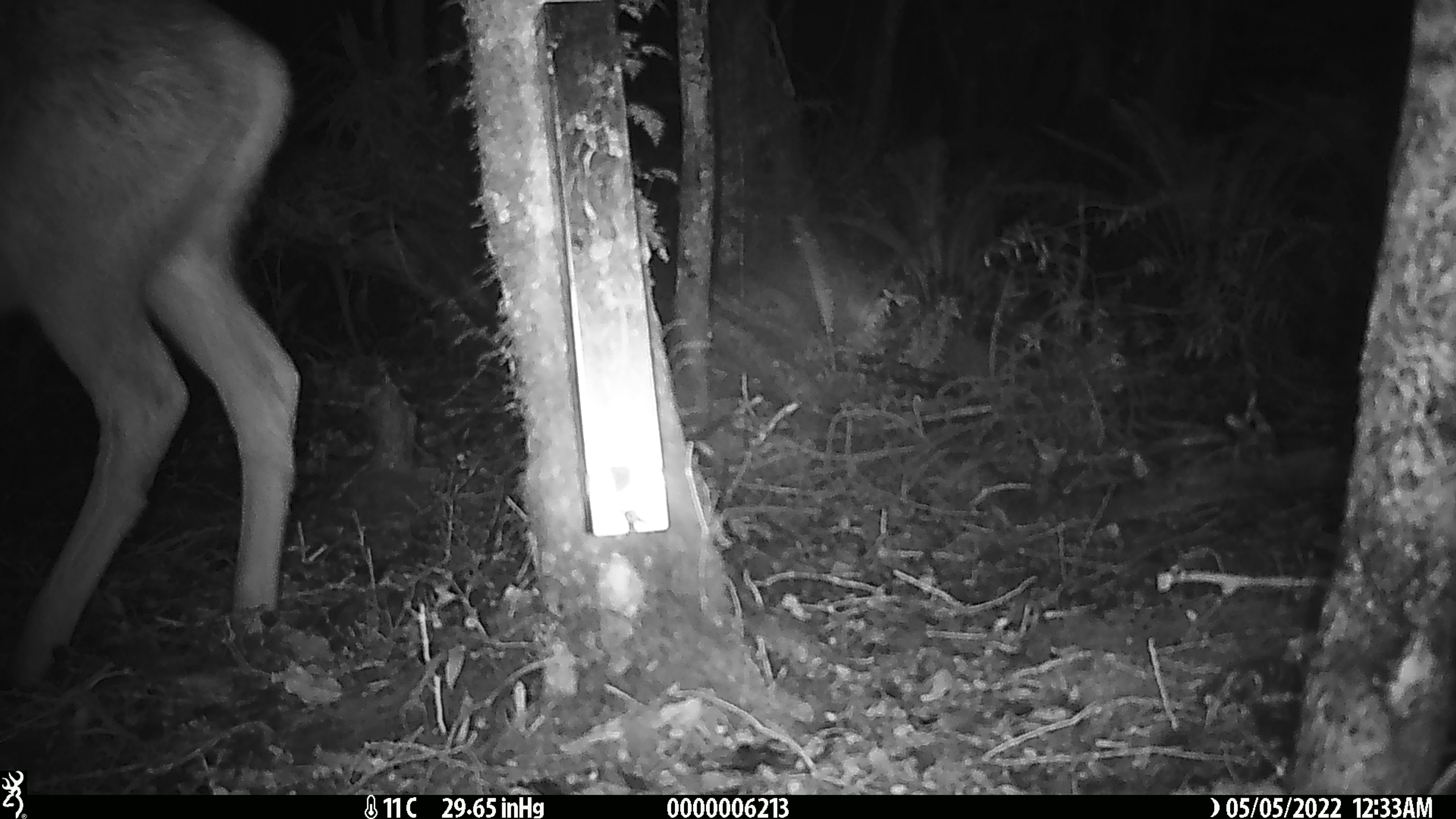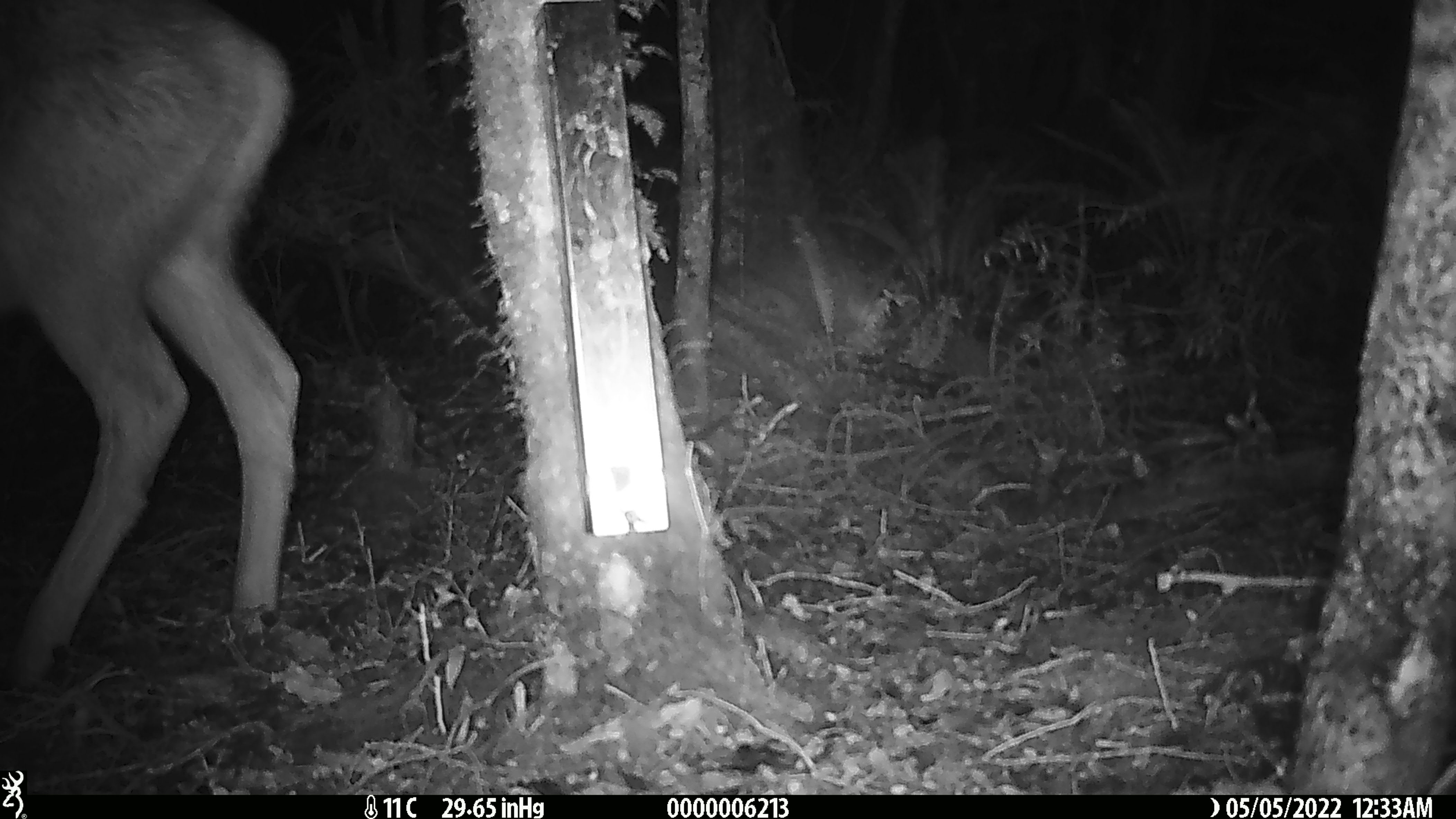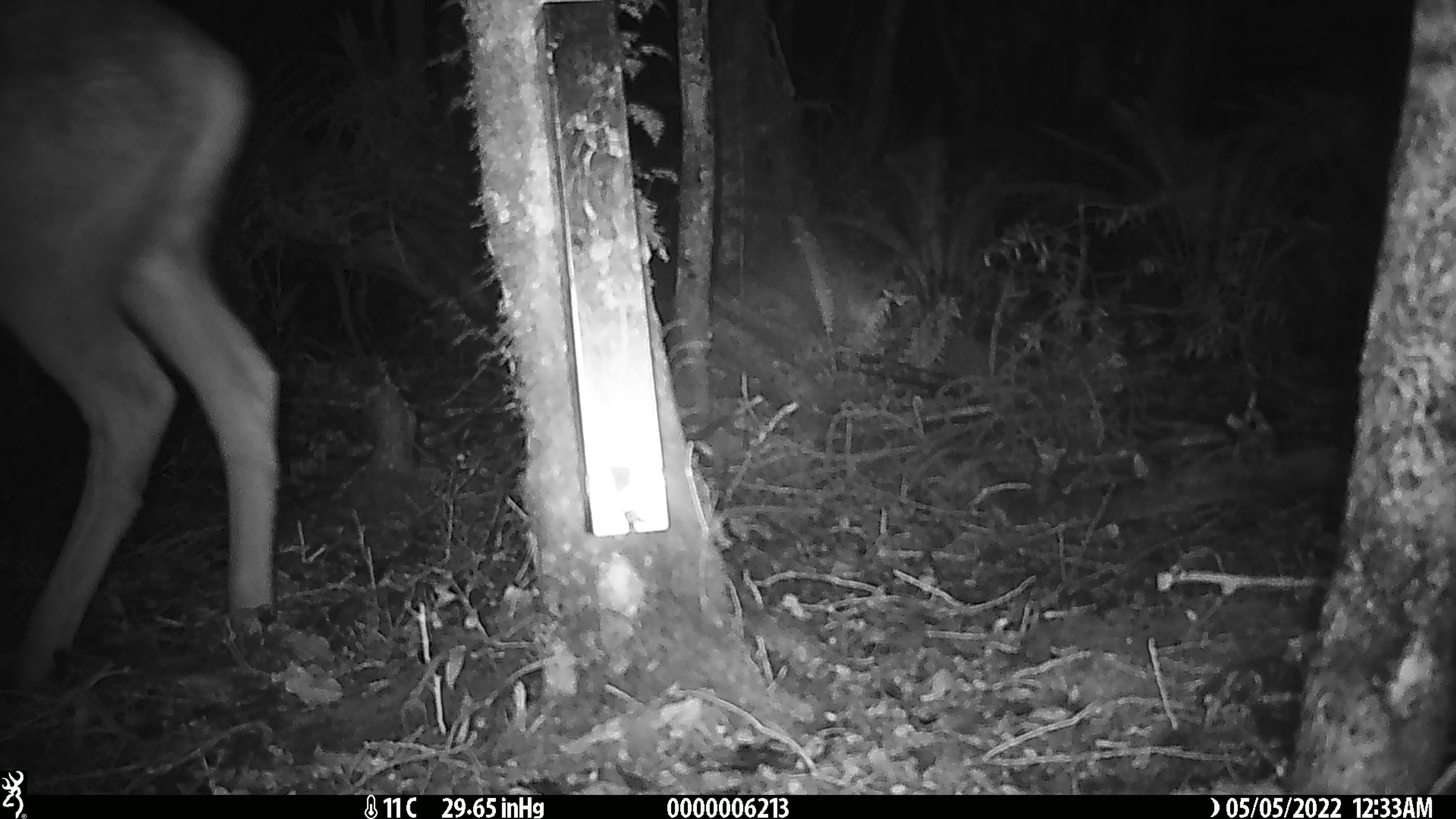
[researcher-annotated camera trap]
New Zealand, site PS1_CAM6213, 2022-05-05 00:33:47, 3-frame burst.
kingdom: Animalia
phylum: Chordata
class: Mammalia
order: Artiodactyla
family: Cervidae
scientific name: Cervidae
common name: deer